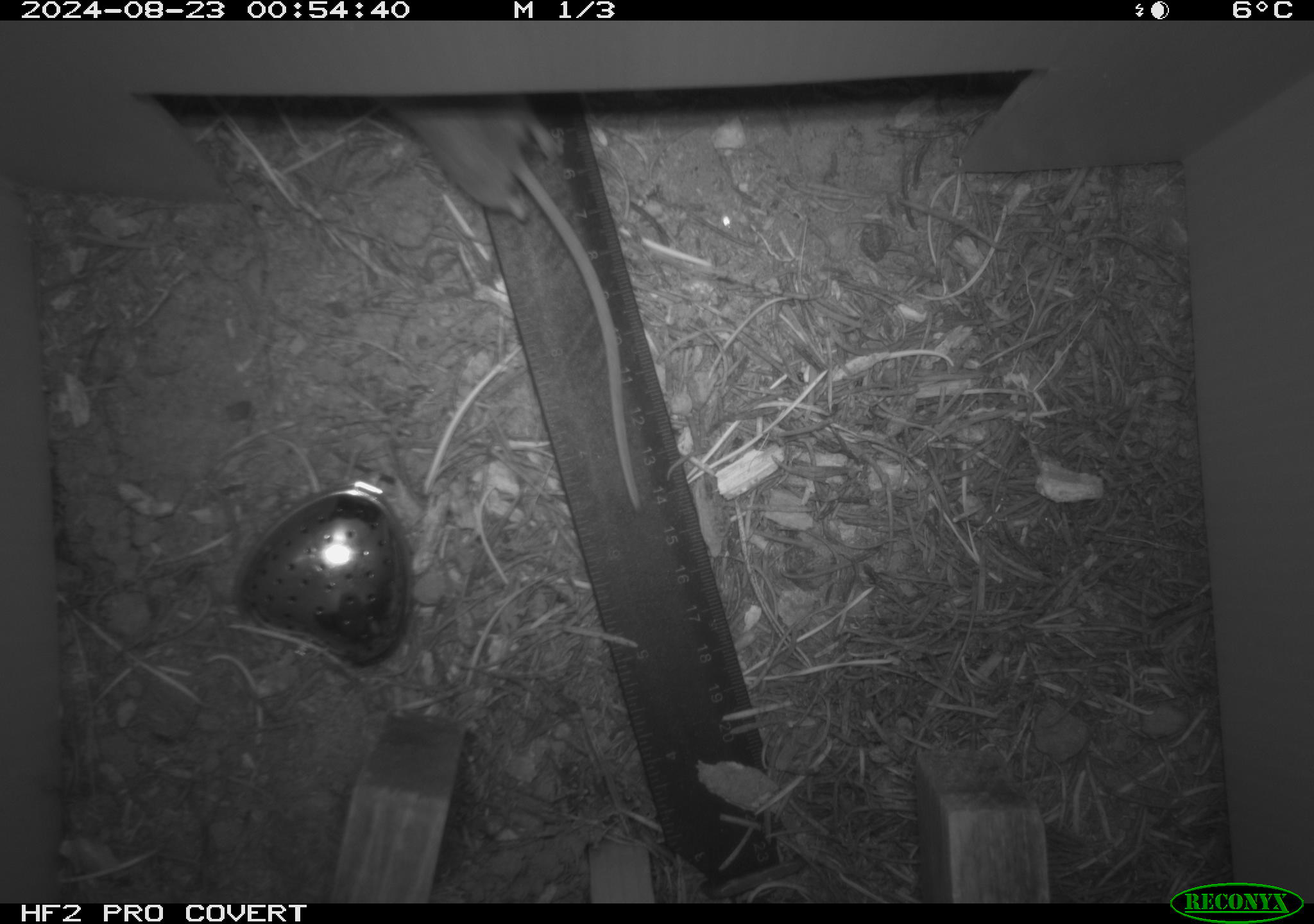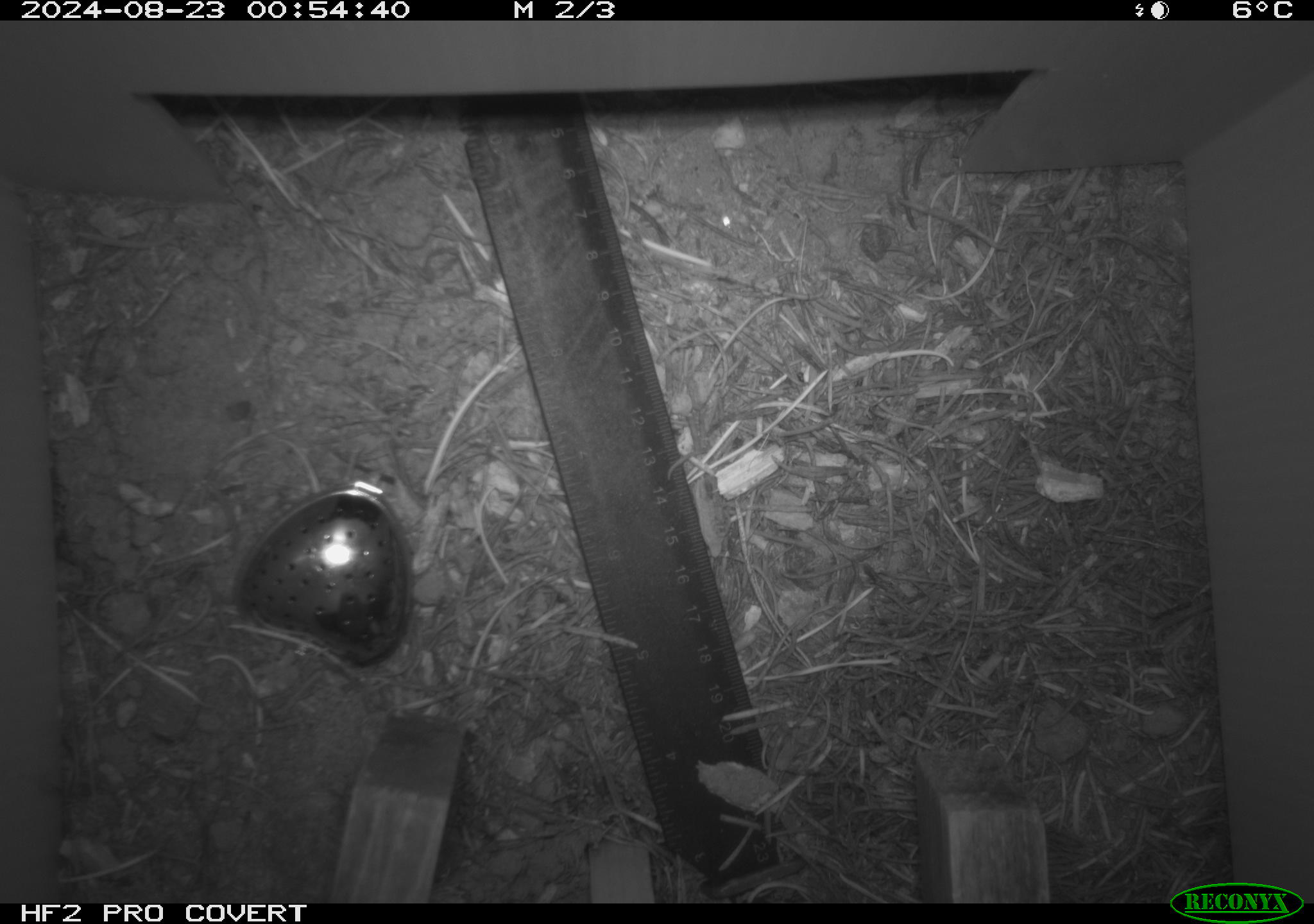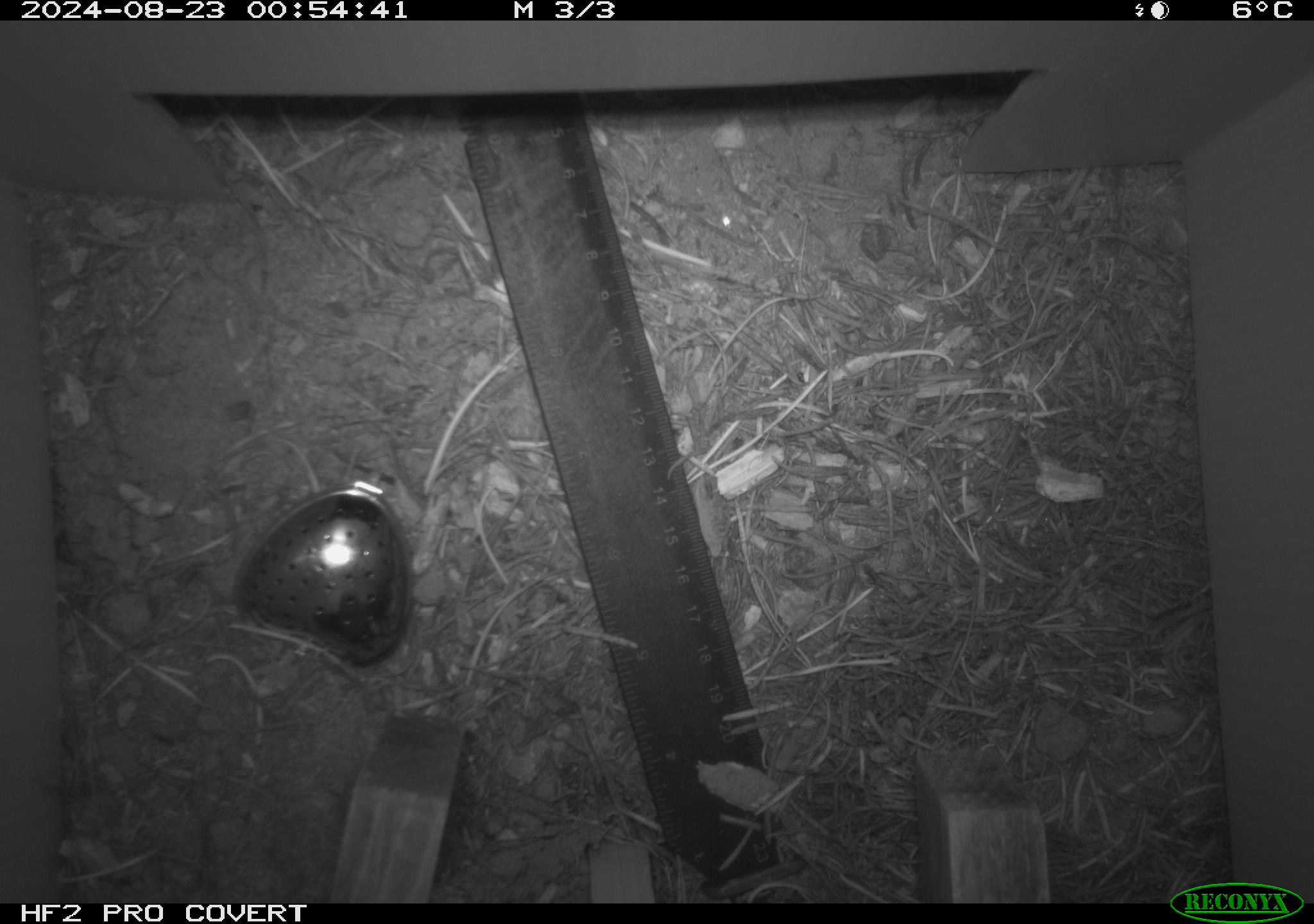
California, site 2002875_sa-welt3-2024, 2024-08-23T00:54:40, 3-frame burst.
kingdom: Animalia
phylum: Chordata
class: Mammalia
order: Rodentia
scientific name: Rodentia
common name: rodent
Rodent (Rodentia).